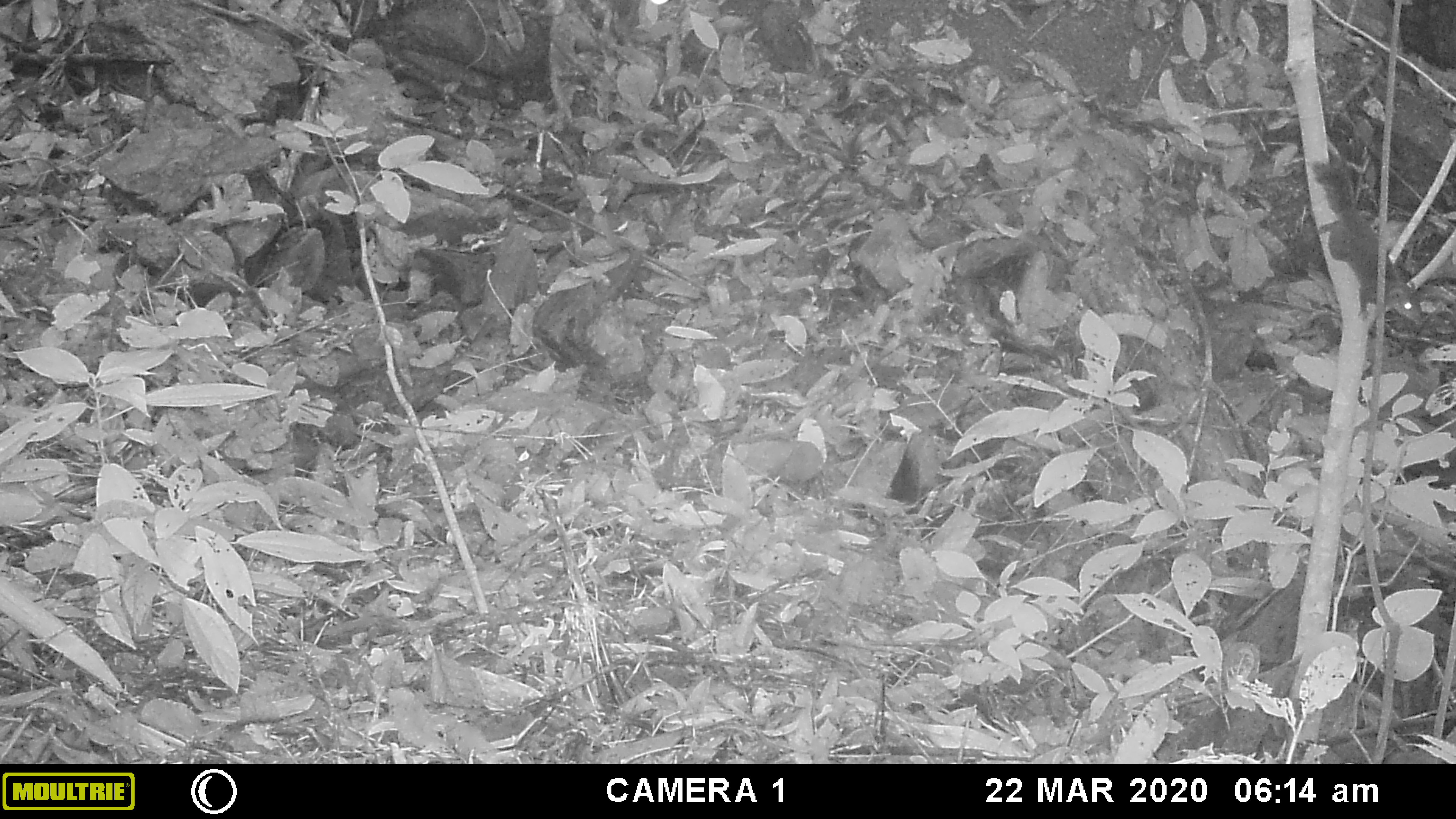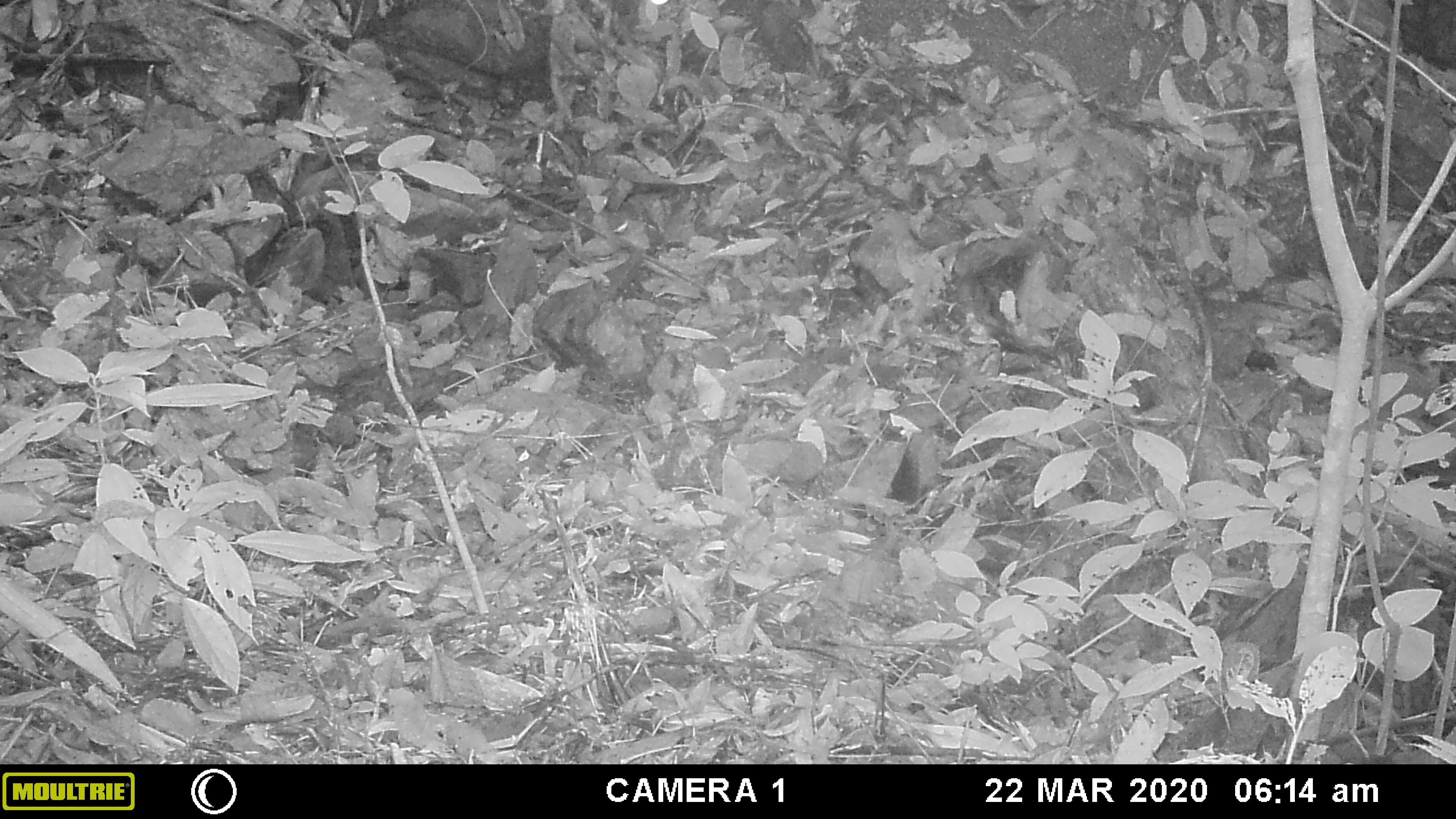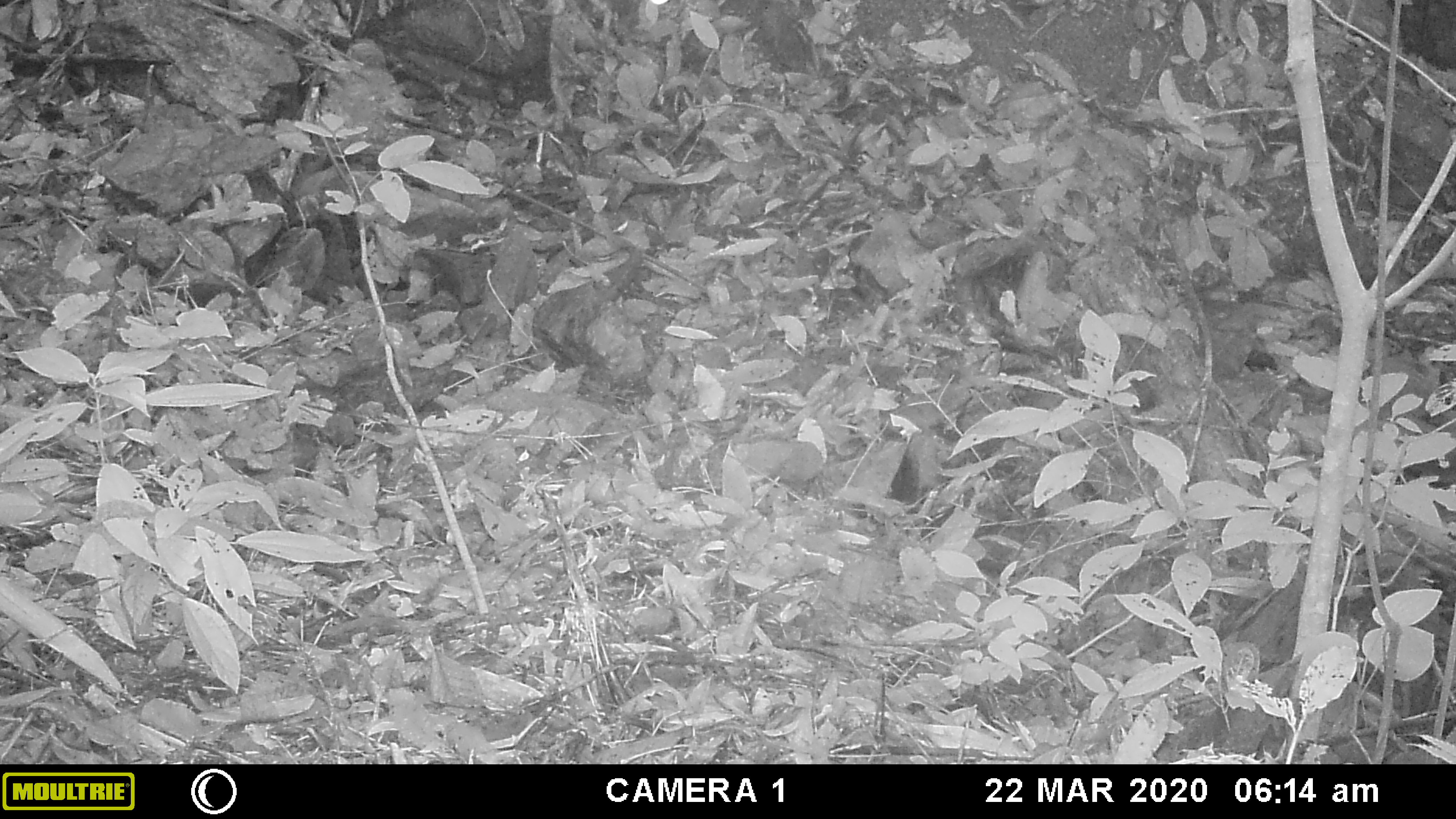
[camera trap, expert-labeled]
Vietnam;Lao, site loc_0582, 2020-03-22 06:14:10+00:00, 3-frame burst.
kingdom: Animalia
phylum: Chordata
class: Mammalia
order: Rodentia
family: Sciuridae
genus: Dremomys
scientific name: Dremomys rufigenis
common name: red-cheeked squirrel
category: red cheeked squirrel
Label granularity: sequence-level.